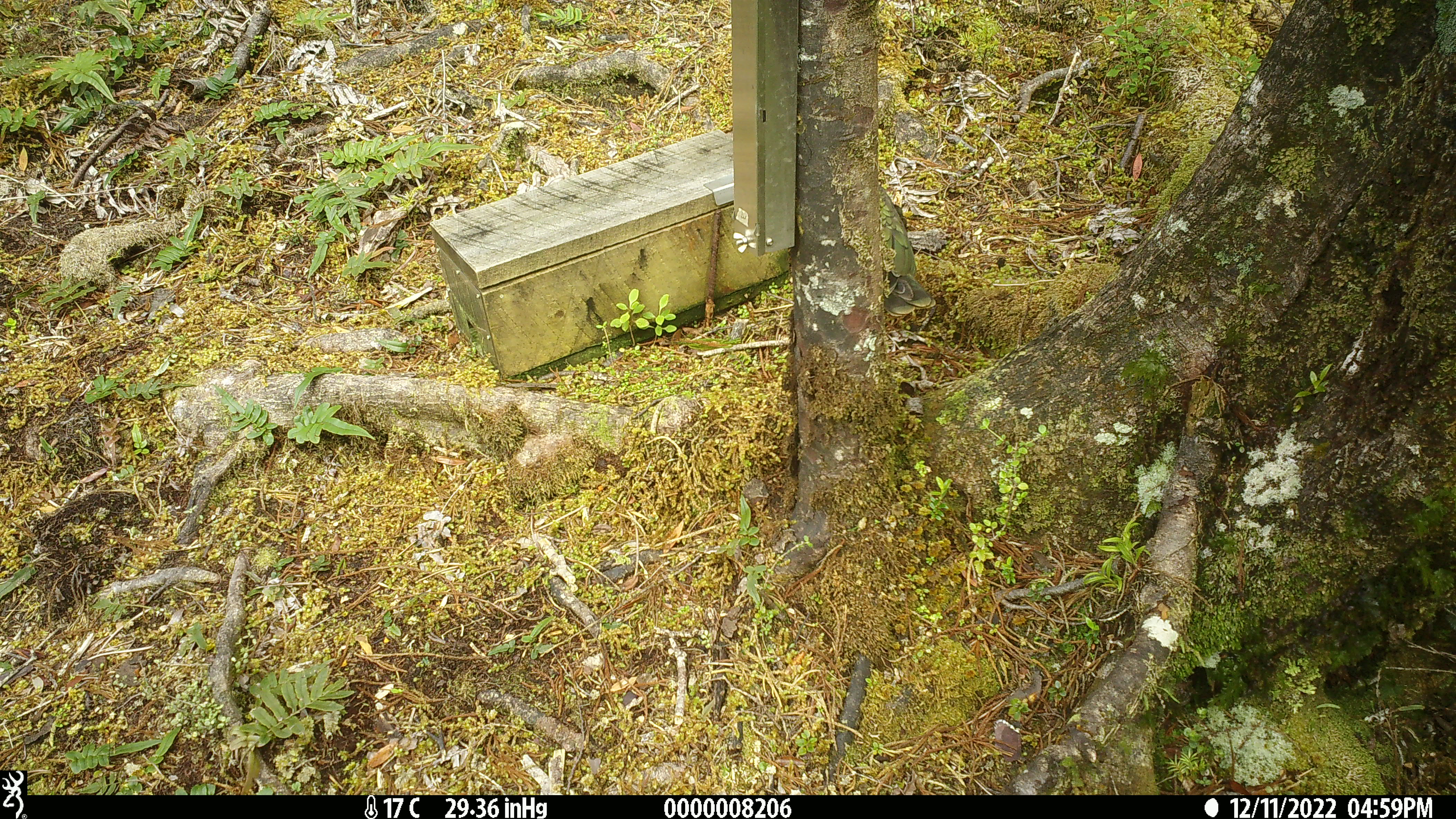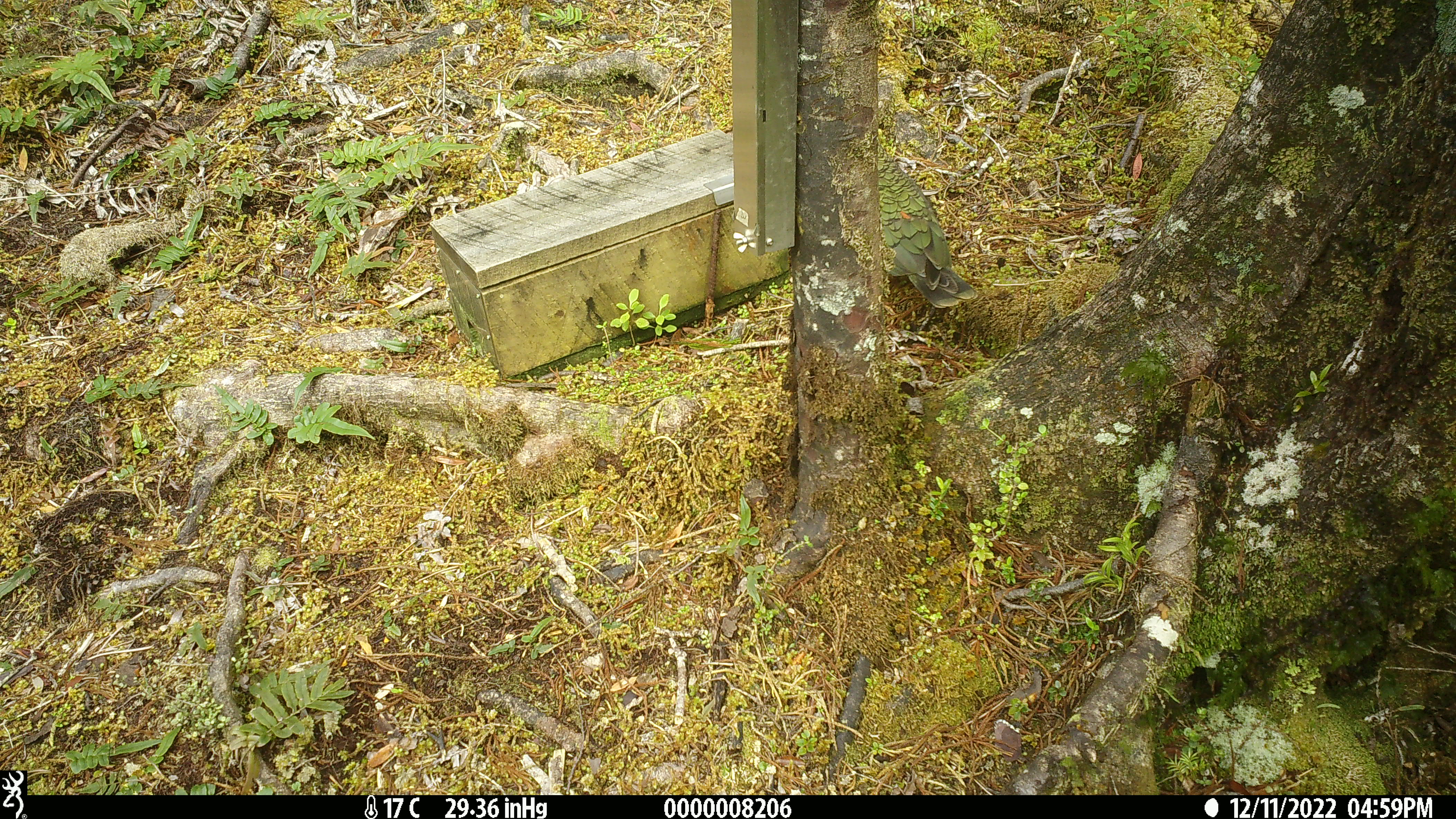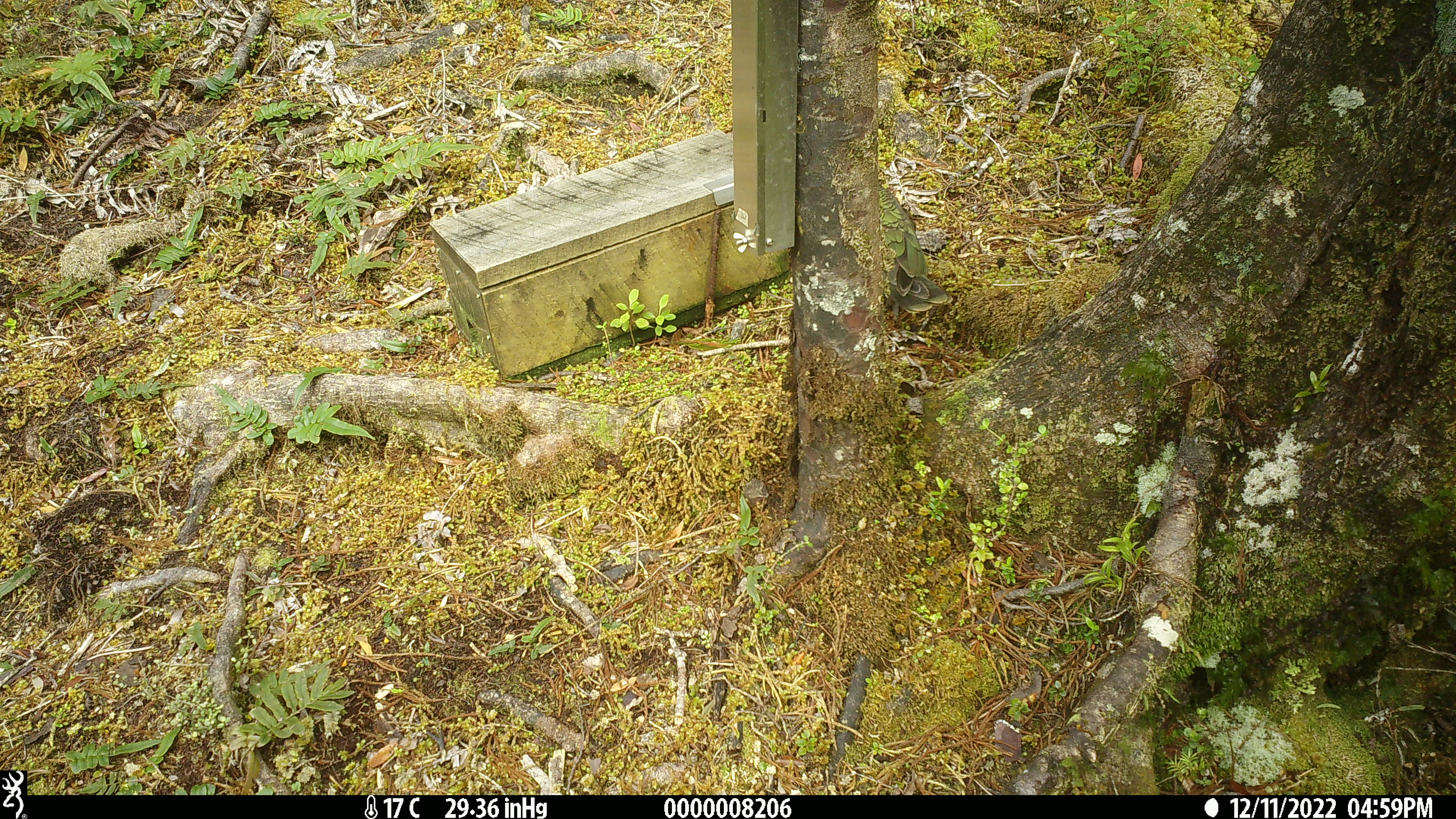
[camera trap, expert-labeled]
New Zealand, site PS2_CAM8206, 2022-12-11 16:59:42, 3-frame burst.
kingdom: Animalia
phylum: Chordata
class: Aves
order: Psittaciformes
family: Strigopidae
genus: Nestor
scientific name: Nestor notabilis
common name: kea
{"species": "kea (Nestor notabilis)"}